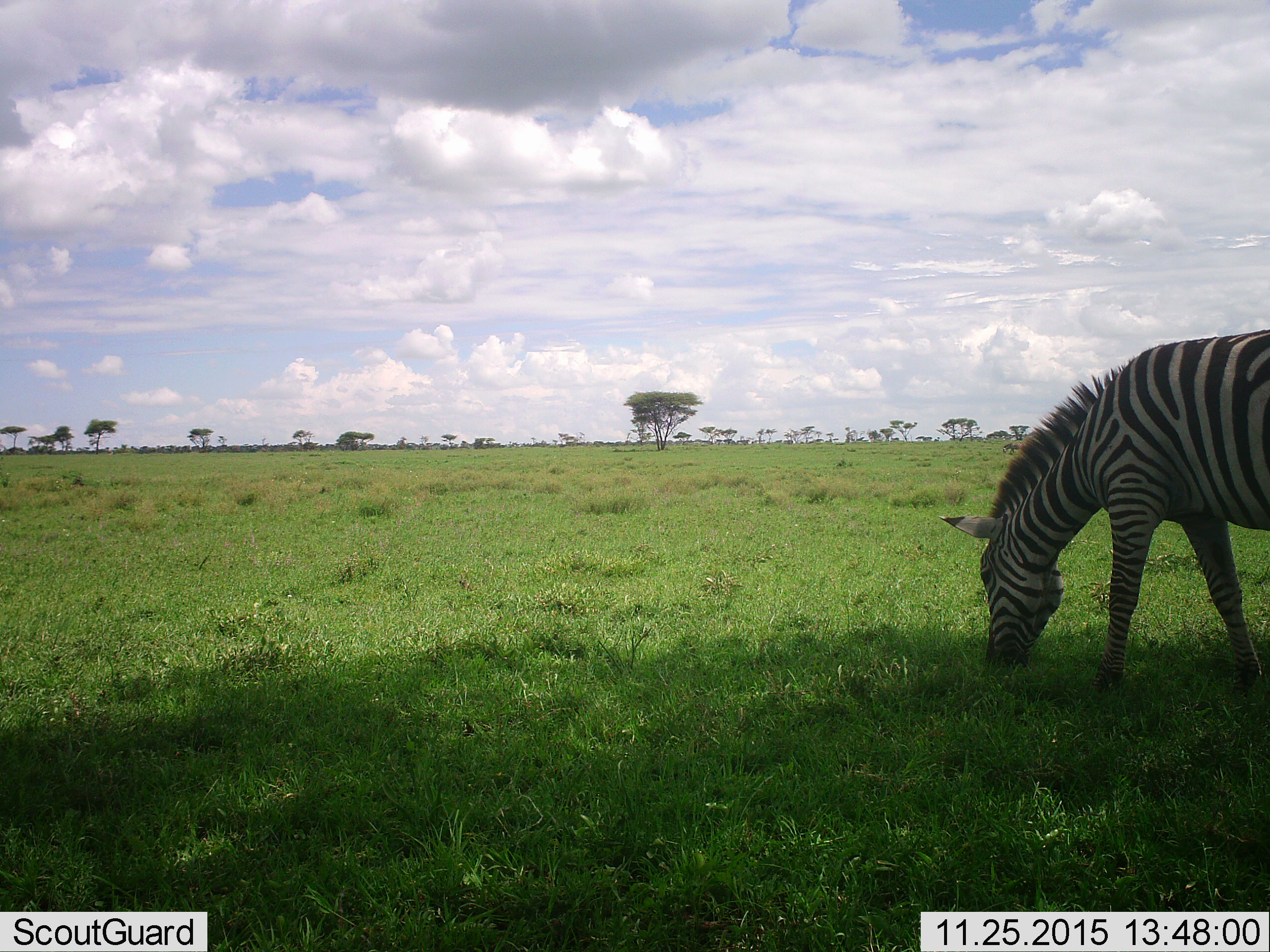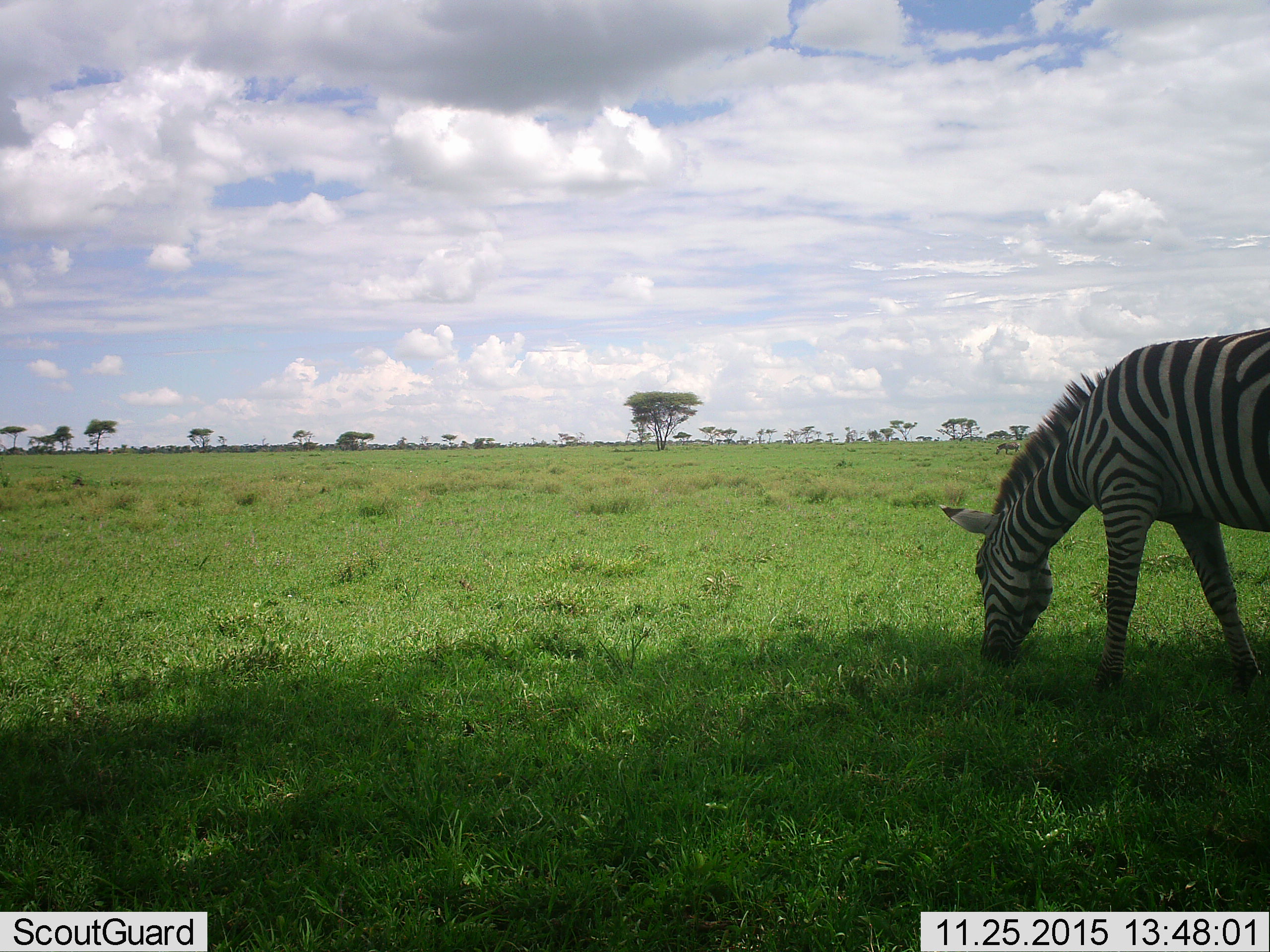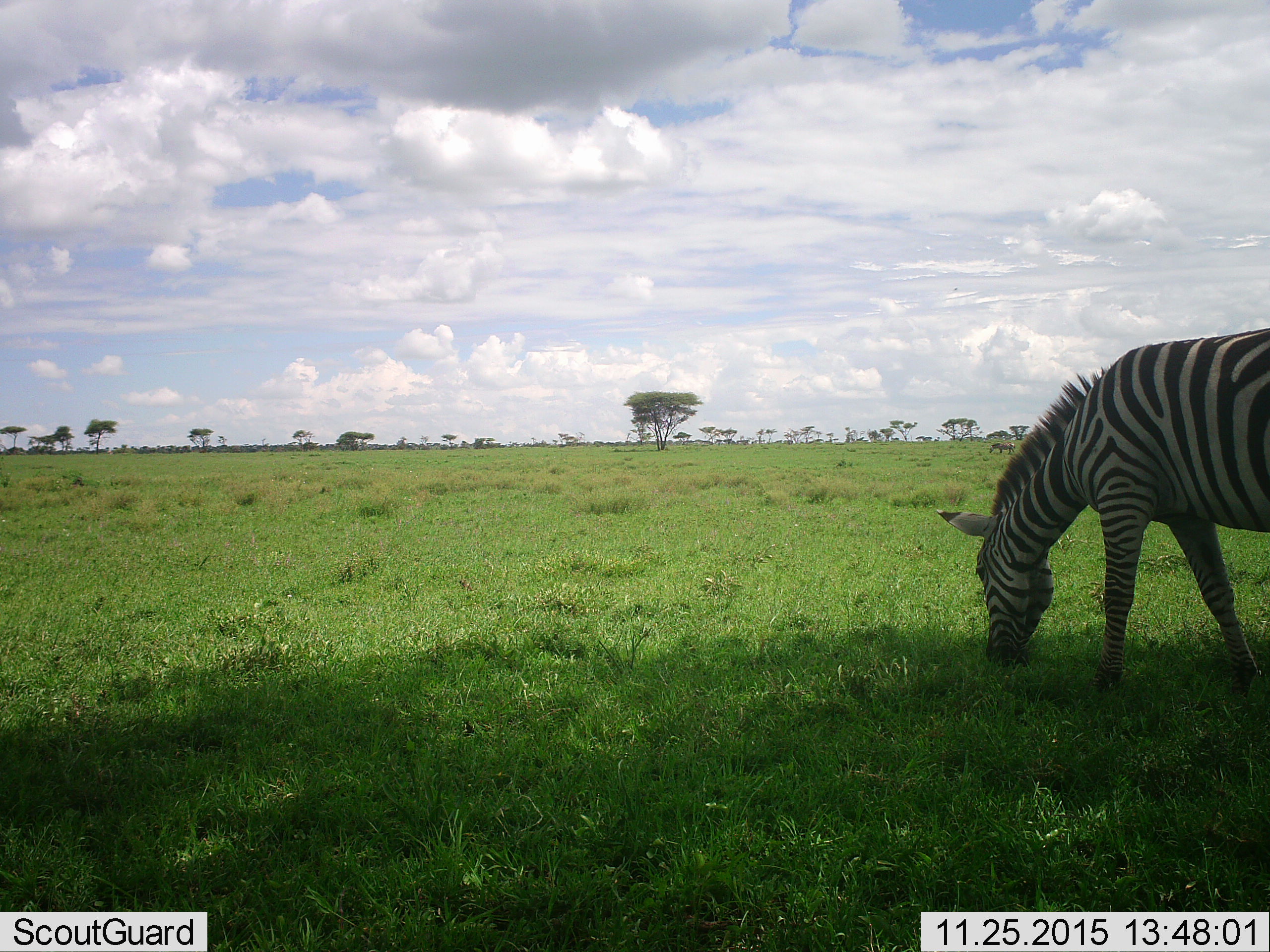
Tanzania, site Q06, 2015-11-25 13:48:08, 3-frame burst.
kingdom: Animalia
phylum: Chordata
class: Mammalia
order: Perissodactyla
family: Equidae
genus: Equus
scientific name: Equus quagga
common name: plains zebra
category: zebra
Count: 1.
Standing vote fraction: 14%.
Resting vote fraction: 0%.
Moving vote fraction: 14%.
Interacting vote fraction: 14%.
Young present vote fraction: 0%.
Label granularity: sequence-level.